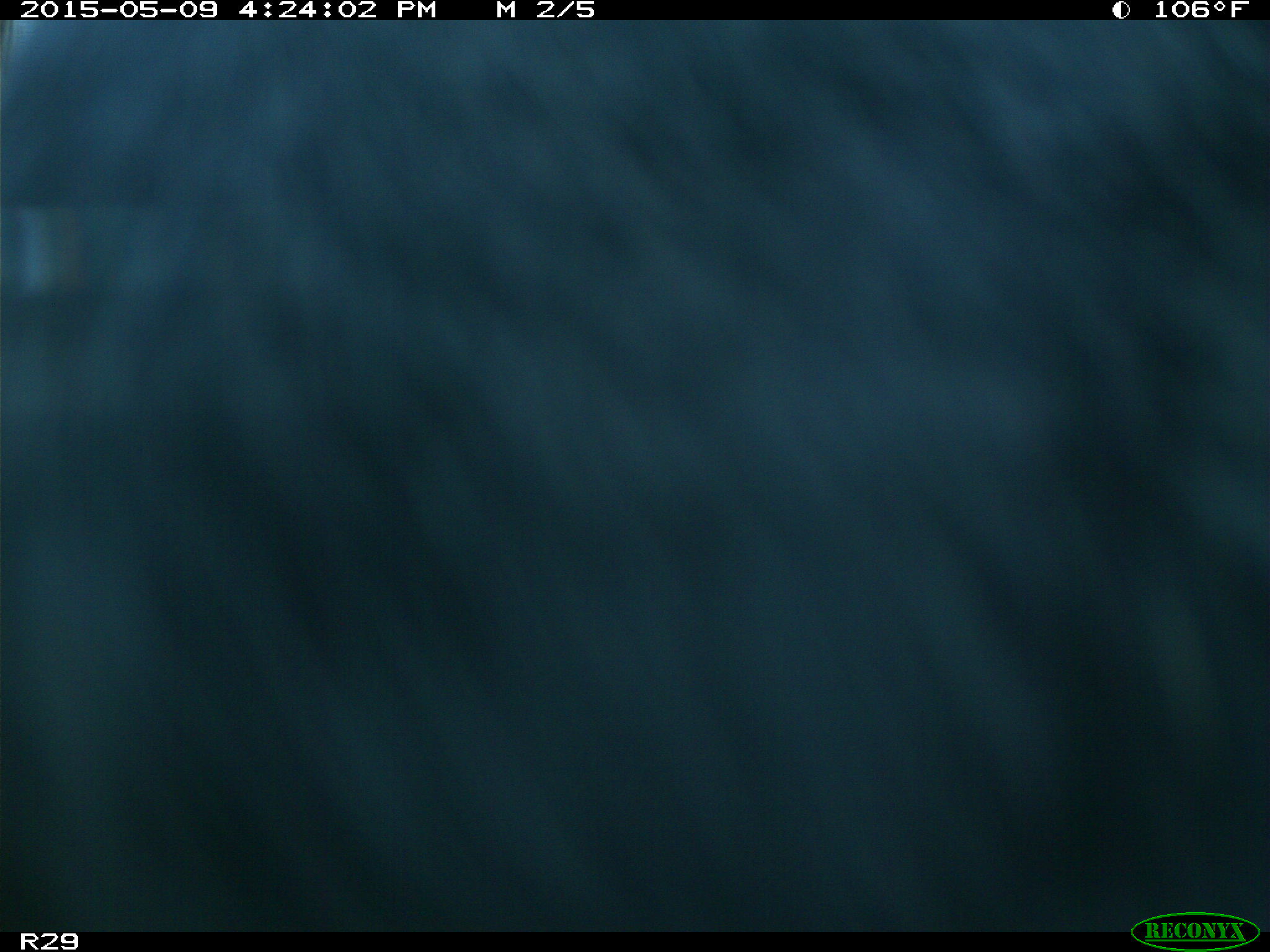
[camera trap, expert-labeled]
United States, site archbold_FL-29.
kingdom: Animalia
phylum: Chordata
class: Mammalia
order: Artiodactyla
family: Bovidae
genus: Bos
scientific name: Bos taurus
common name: domestic cow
Bos taurus (domestic cow).